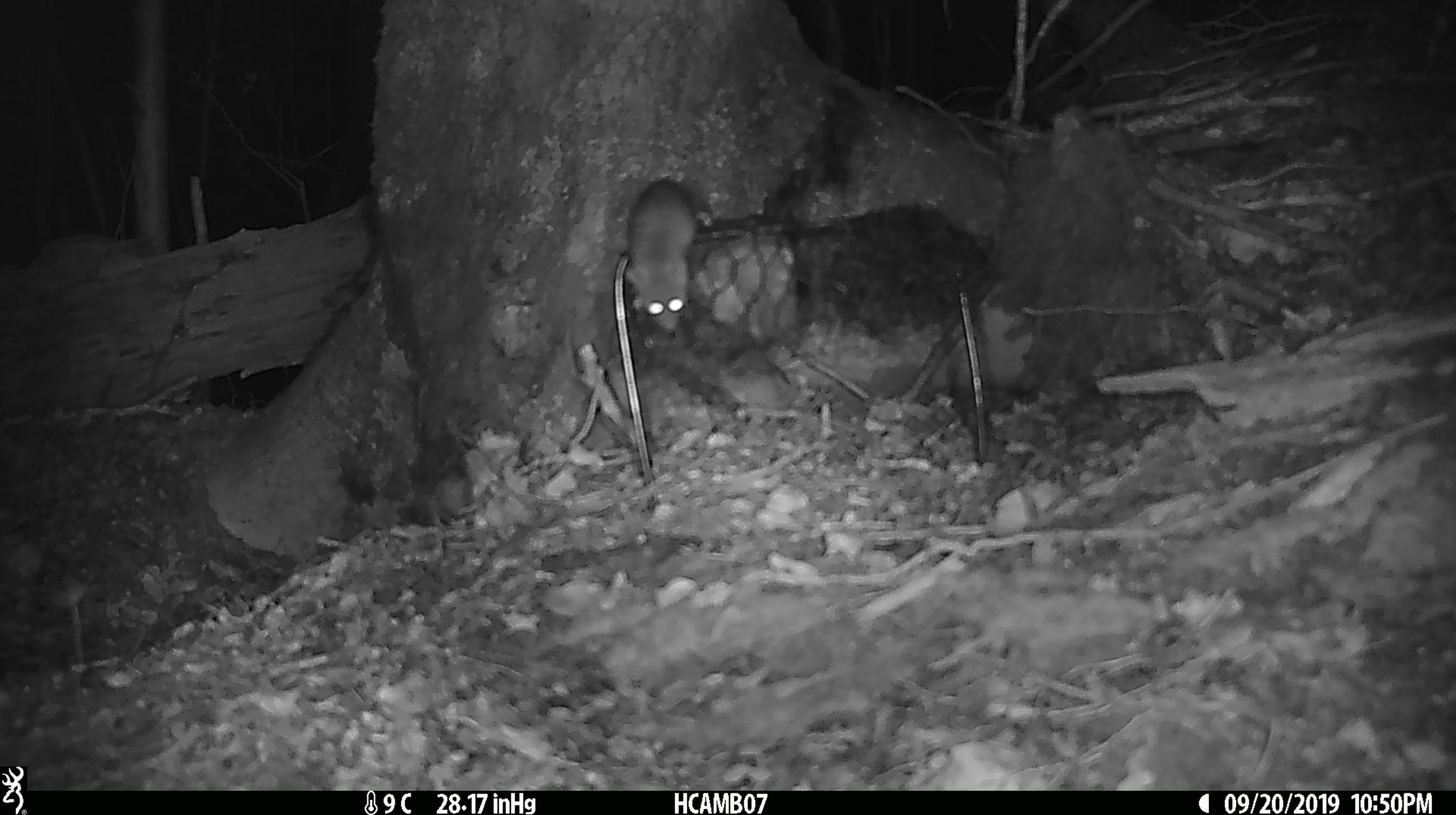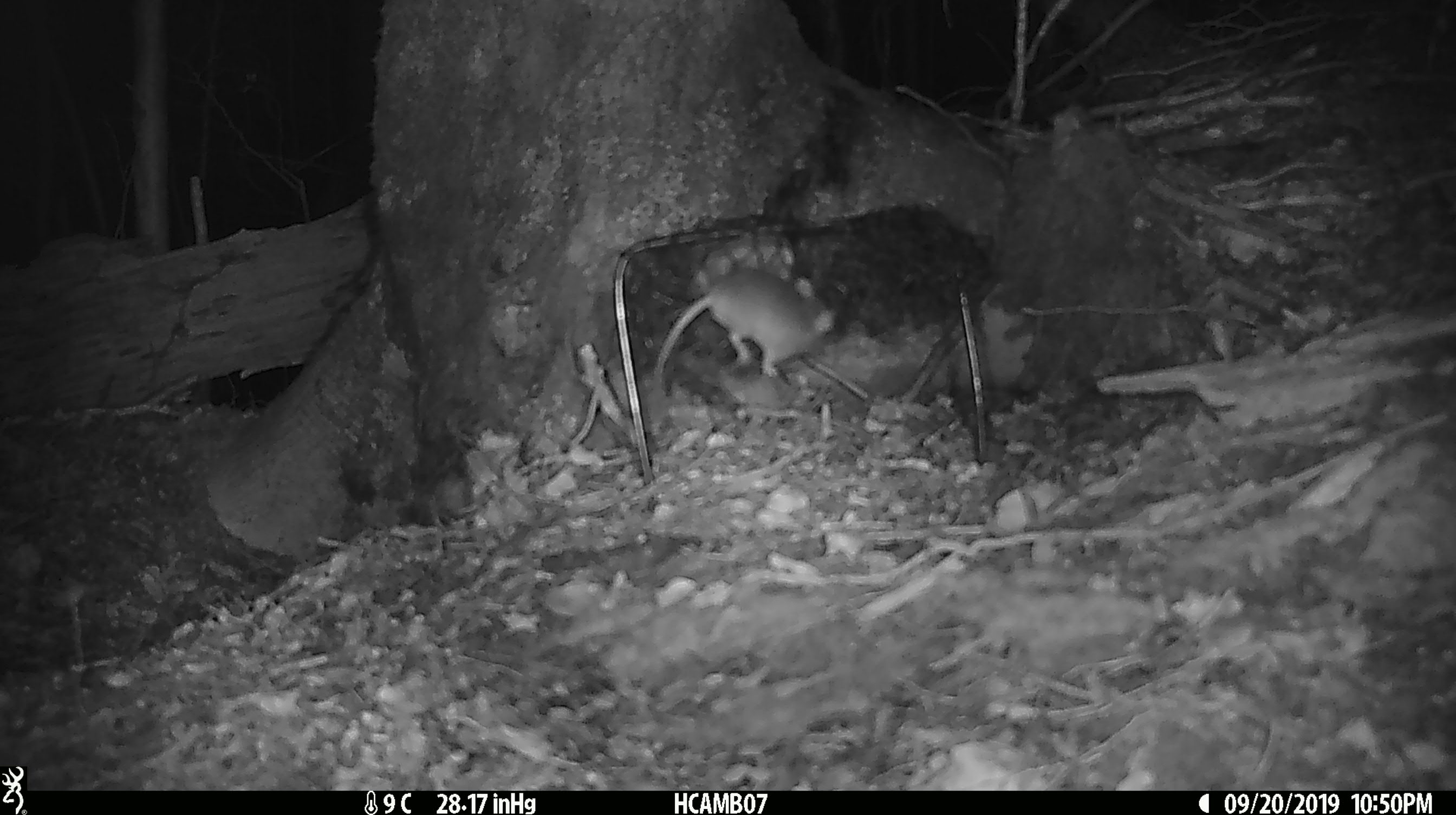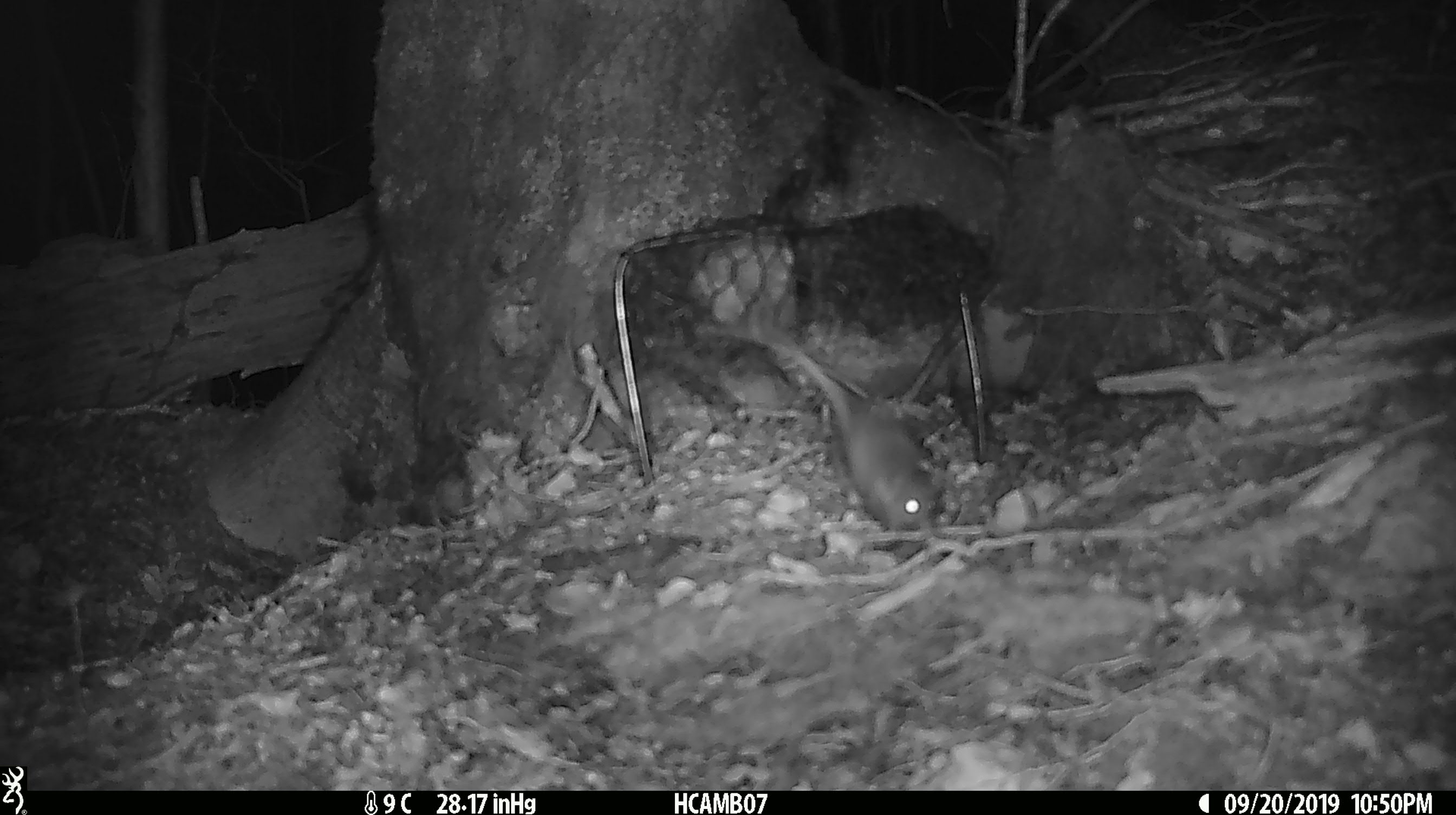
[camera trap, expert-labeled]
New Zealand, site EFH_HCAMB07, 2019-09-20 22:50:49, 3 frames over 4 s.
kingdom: Animalia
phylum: Chordata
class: Mammalia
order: Rodentia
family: Muridae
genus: Mus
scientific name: Mus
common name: mouse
Mouse (Mus).